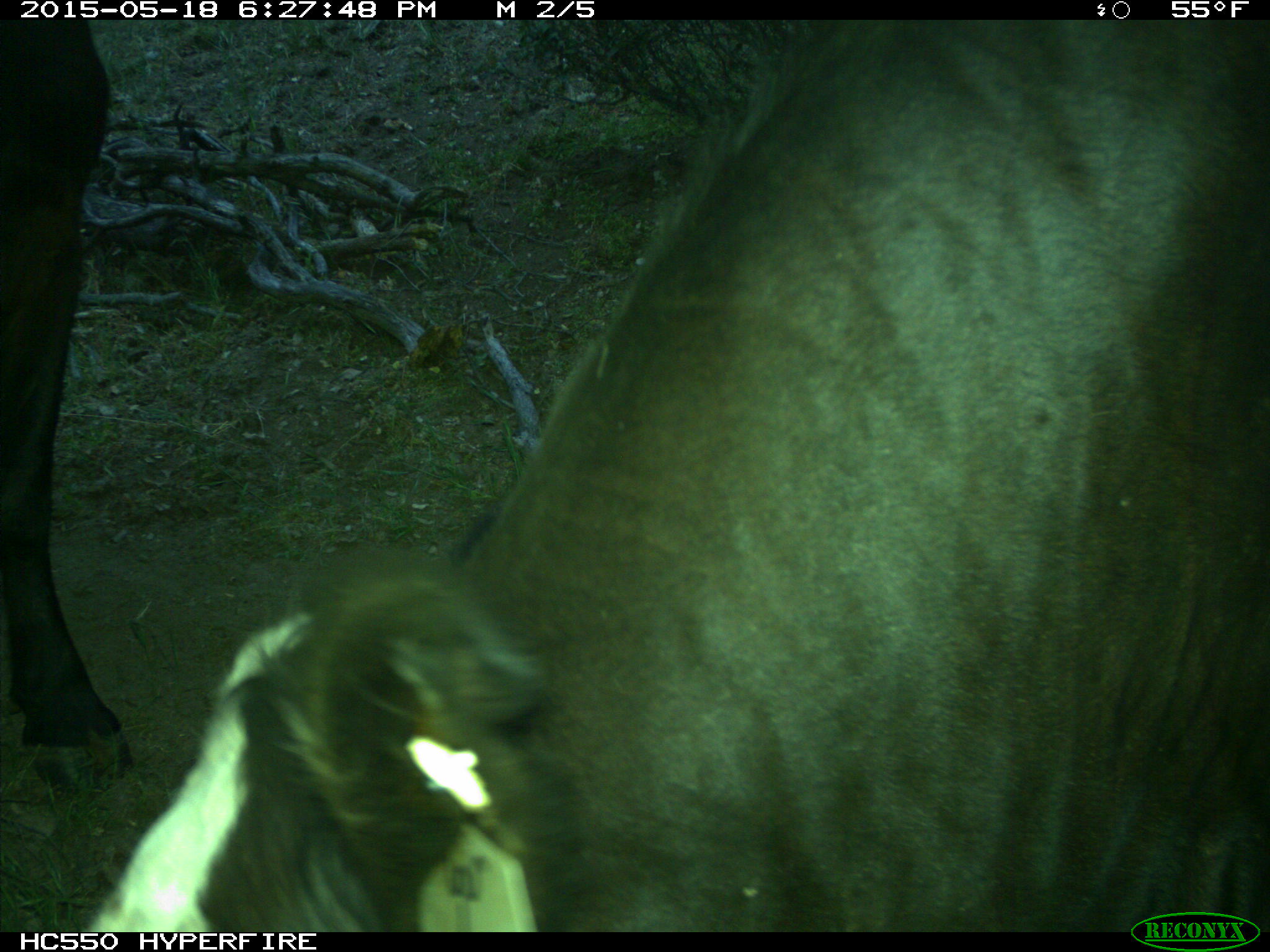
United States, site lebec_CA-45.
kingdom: Animalia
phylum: Chordata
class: Mammalia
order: Artiodactyla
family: Bovidae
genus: Bos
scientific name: Bos taurus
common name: domestic cow